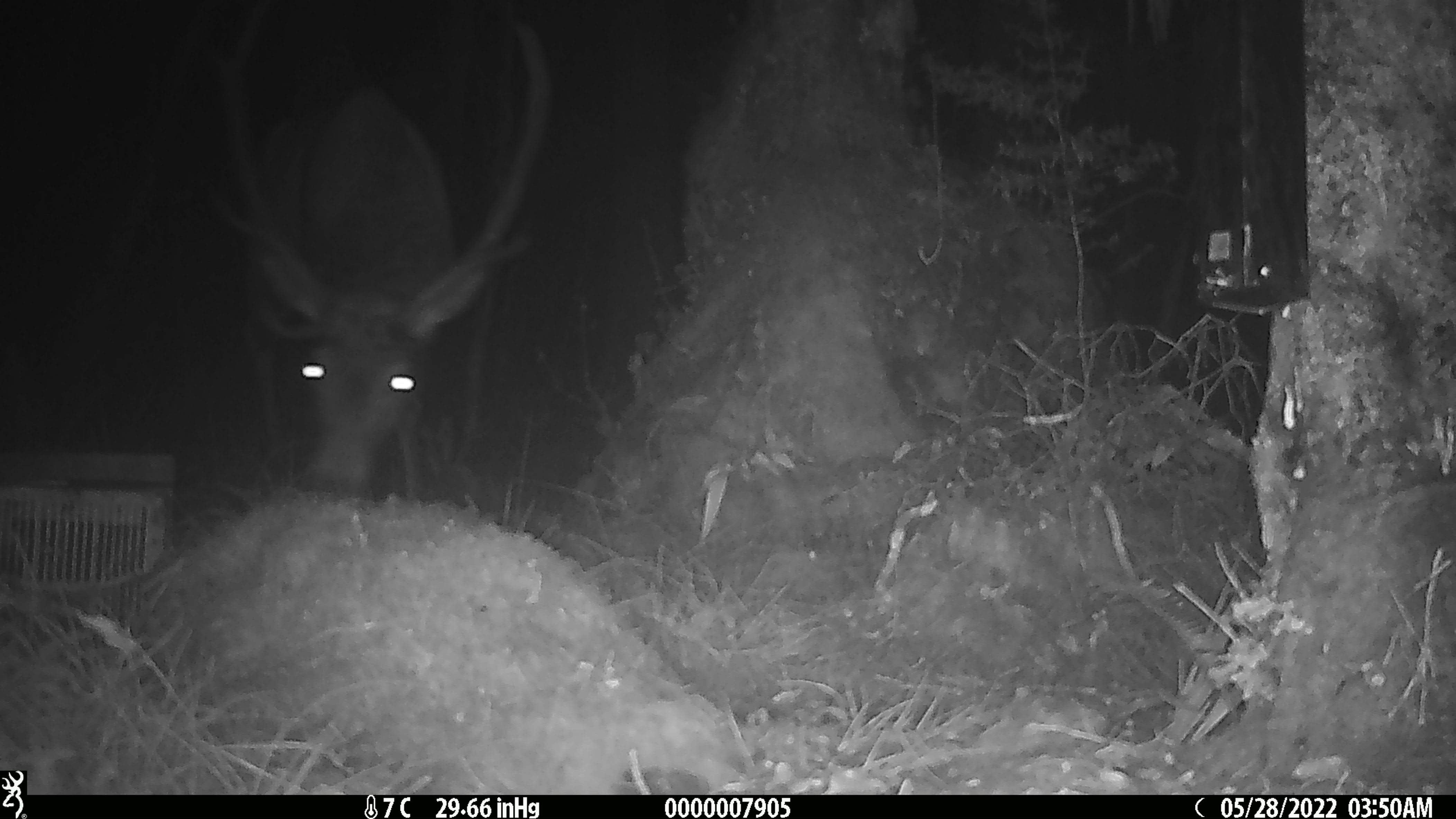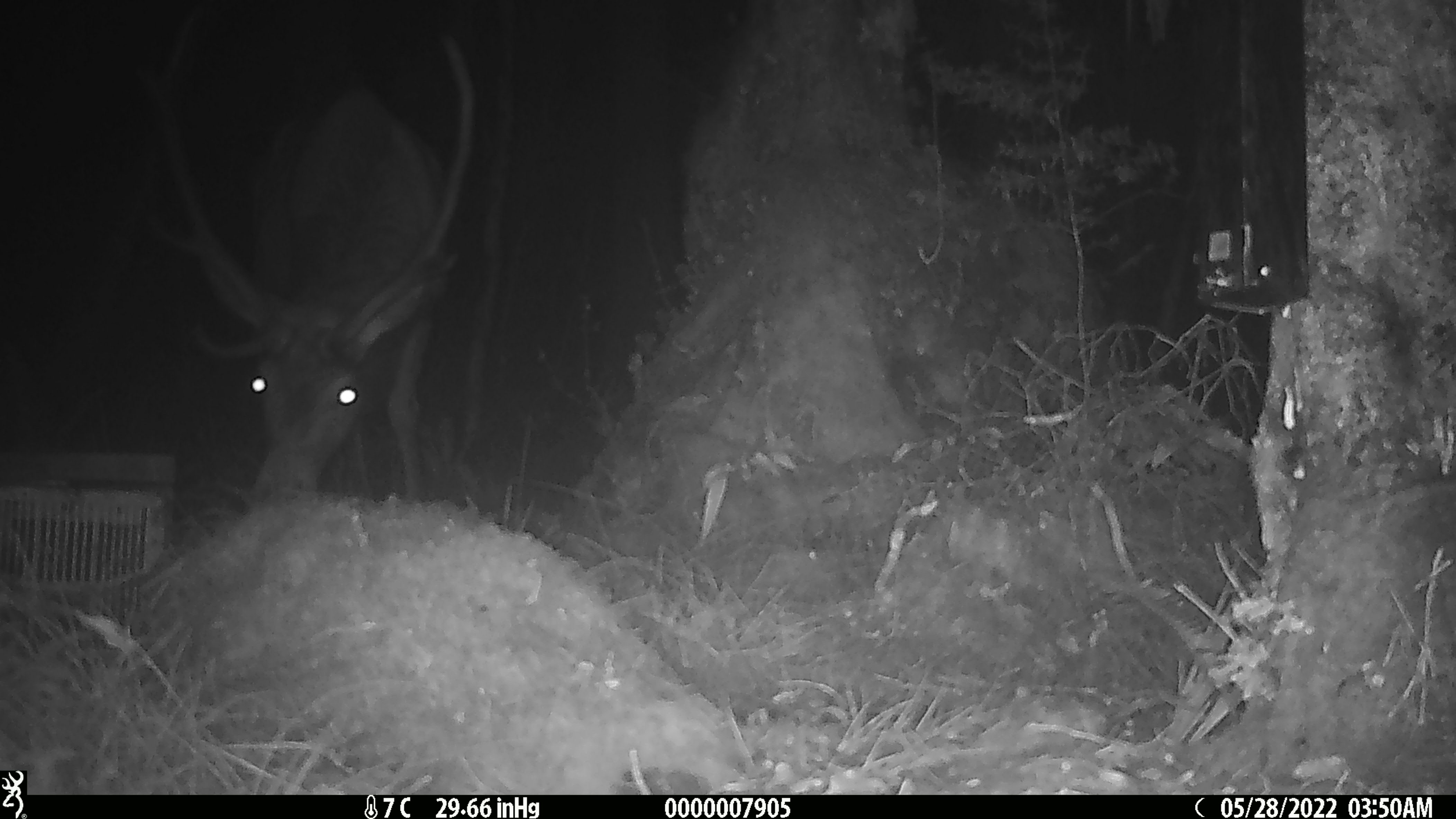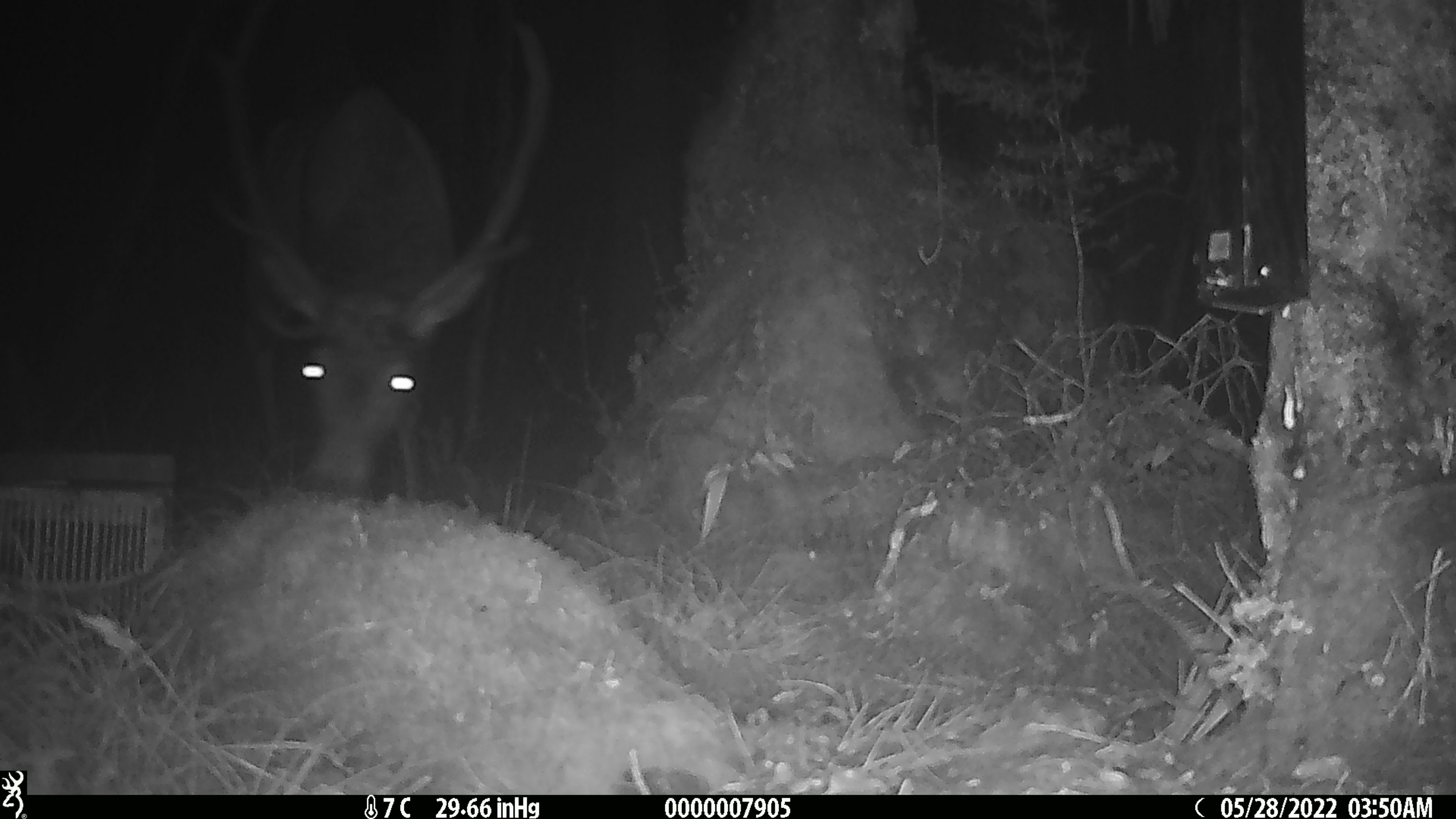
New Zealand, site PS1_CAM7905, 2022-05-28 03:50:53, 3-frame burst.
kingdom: Animalia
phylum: Chordata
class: Mammalia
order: Artiodactyla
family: Cervidae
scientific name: Cervidae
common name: deer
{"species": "deer (Cervidae)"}